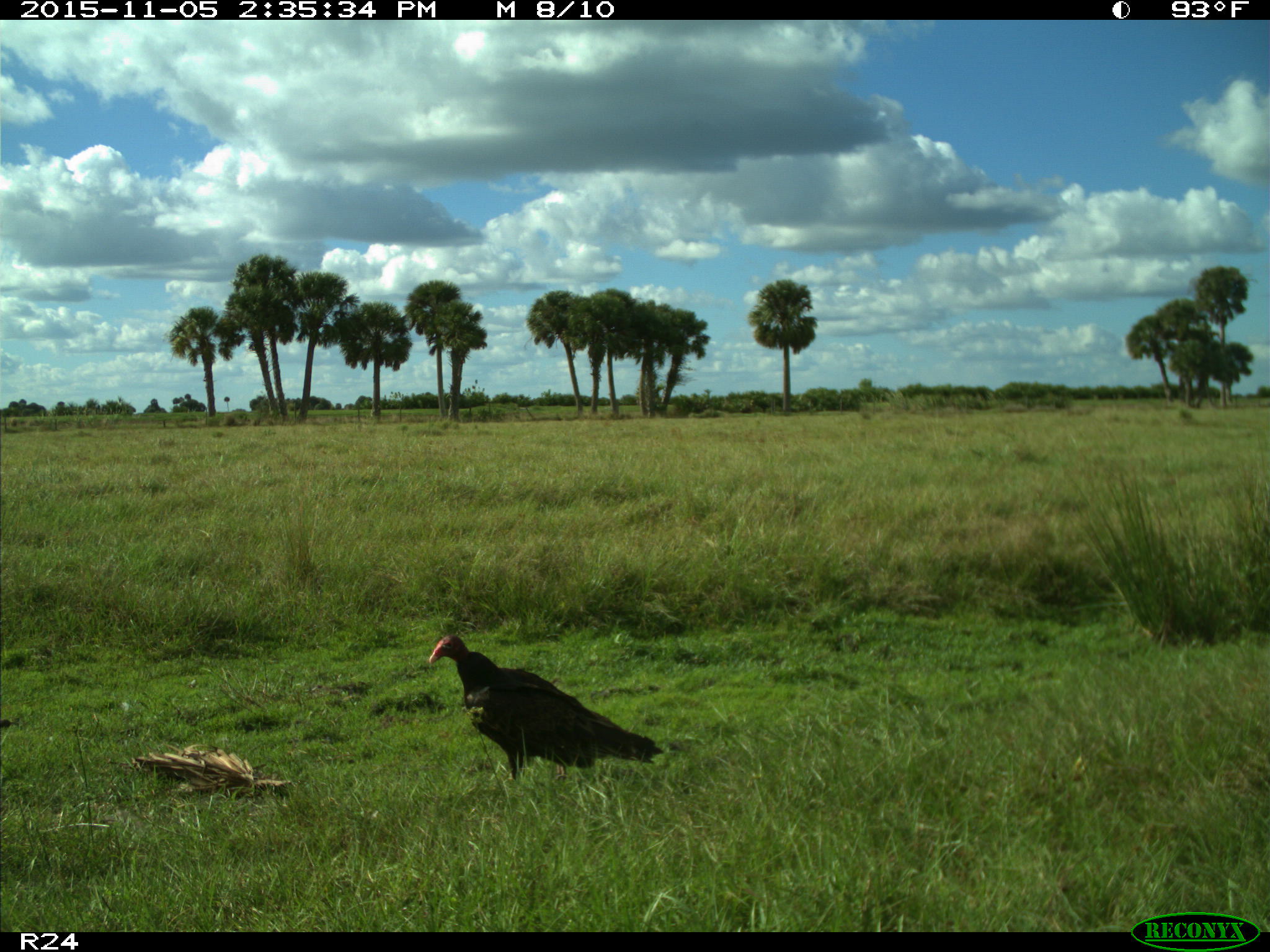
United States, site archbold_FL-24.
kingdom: Animalia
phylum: Chordata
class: Aves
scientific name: Aves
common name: birds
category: unidentified bird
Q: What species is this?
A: Unidentified bird (birds) (Aves).